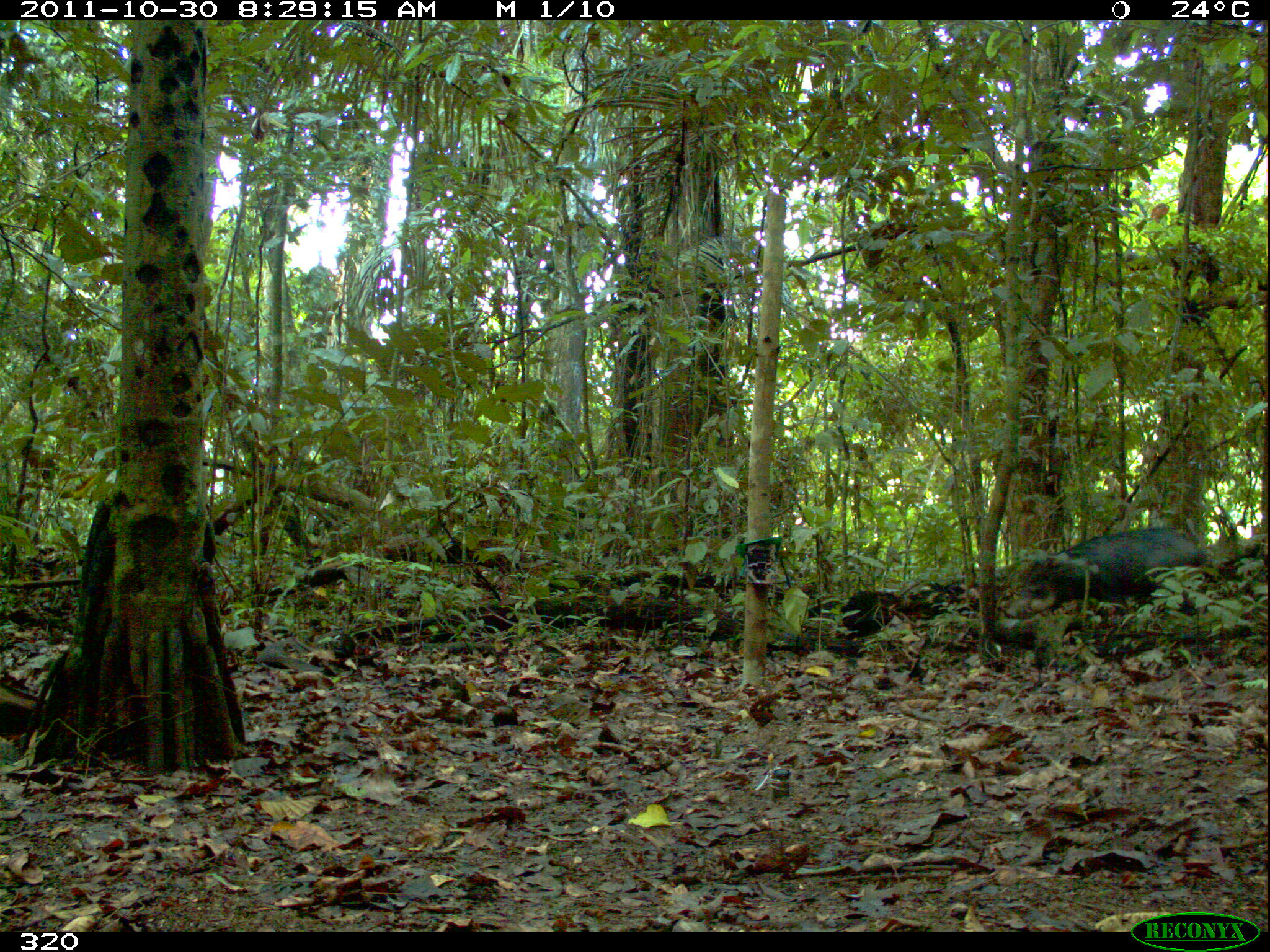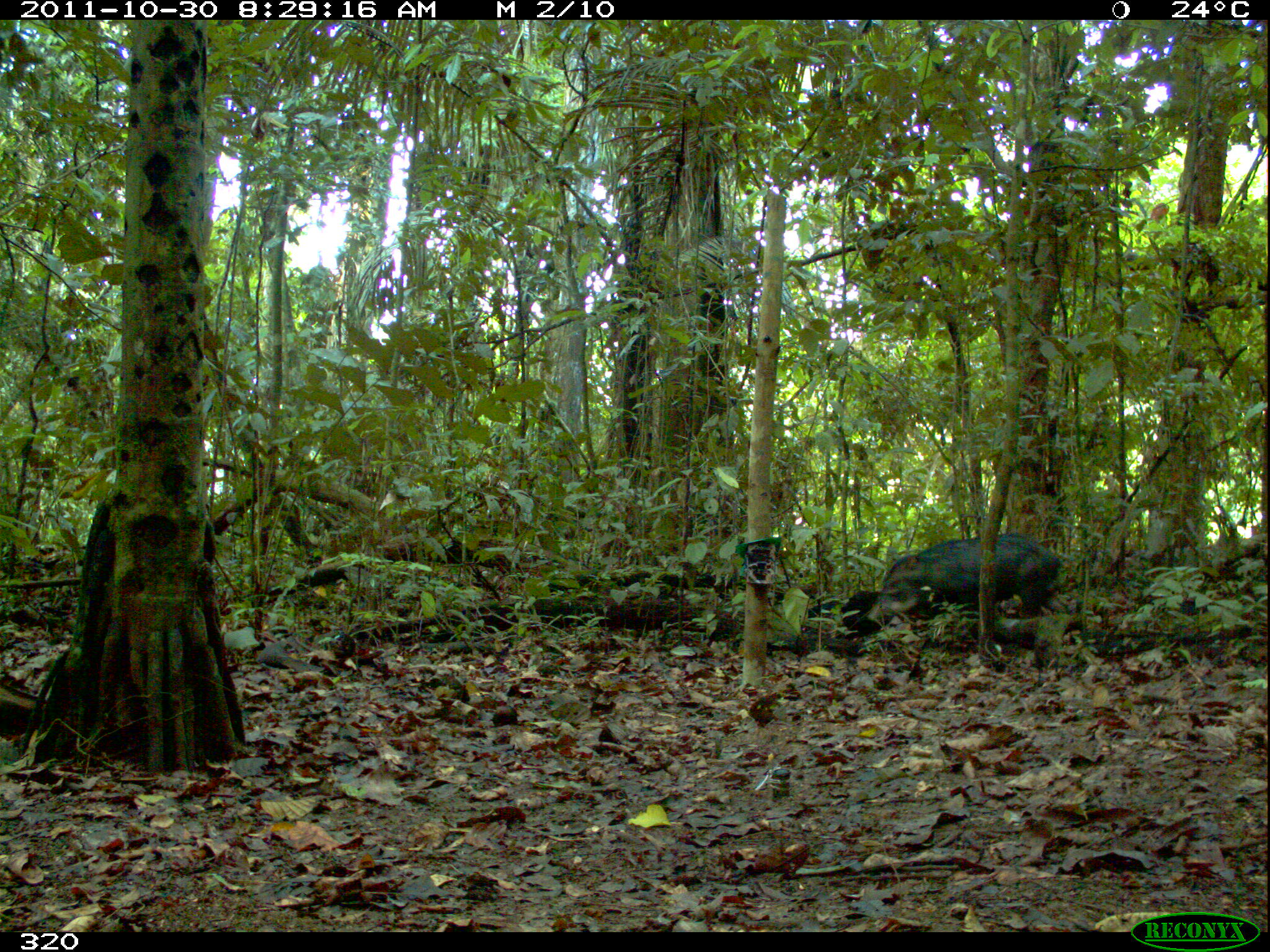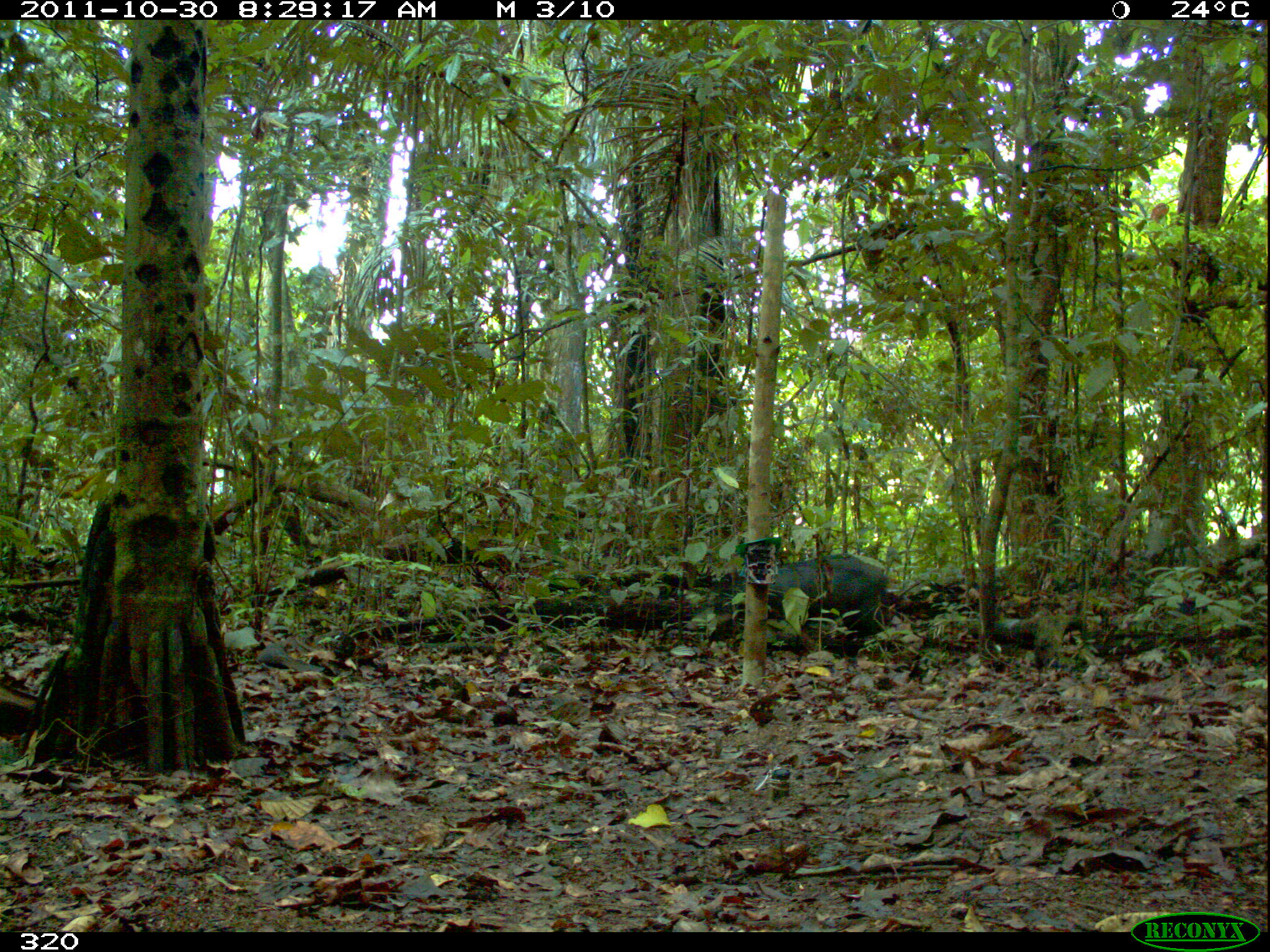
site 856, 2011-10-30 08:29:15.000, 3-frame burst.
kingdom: Animalia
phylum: Chordata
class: Mammalia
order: Artiodactyla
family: Tayassuidae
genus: Tayassu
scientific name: Tayassu pecari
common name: white-lipped peccary